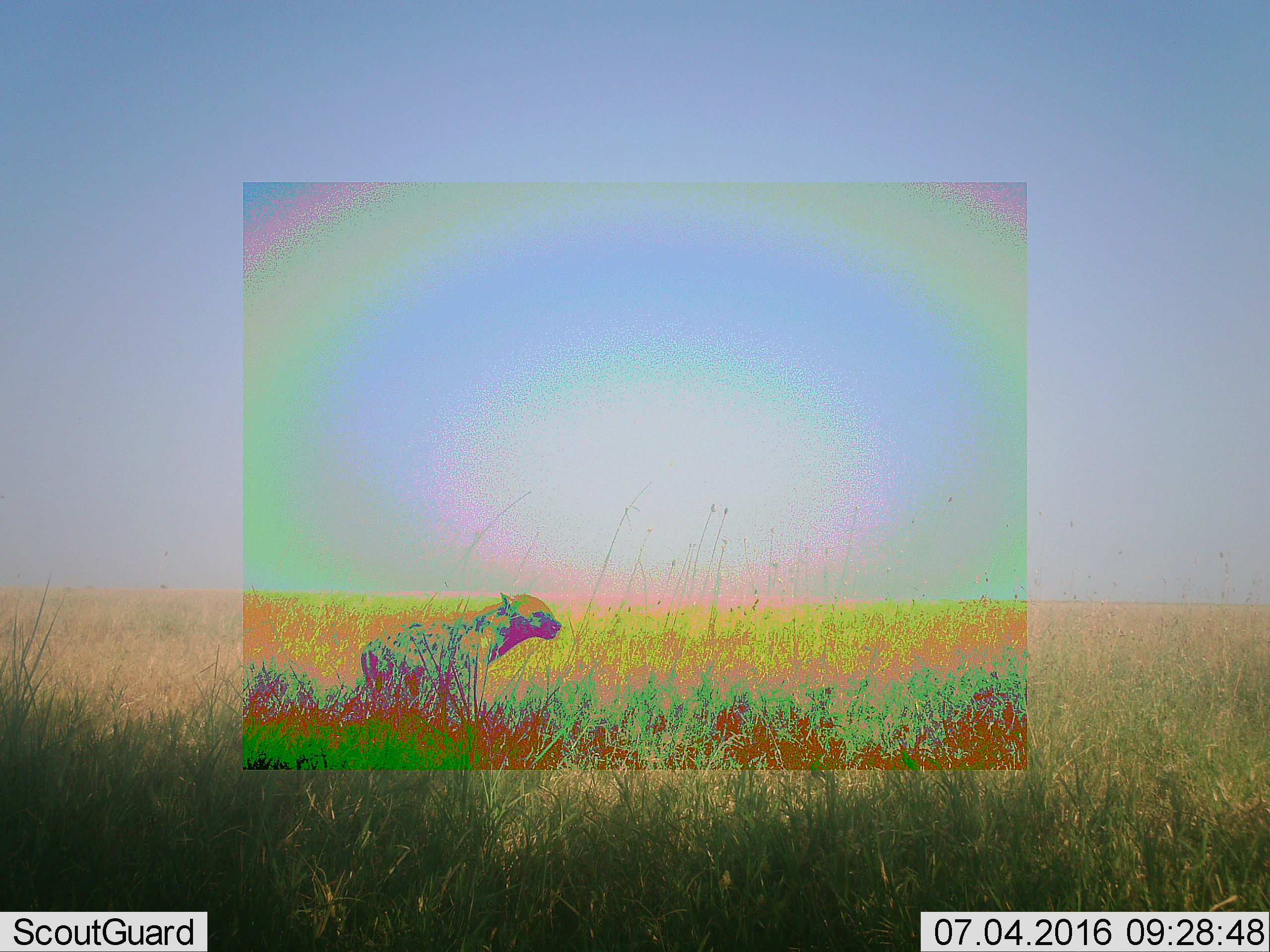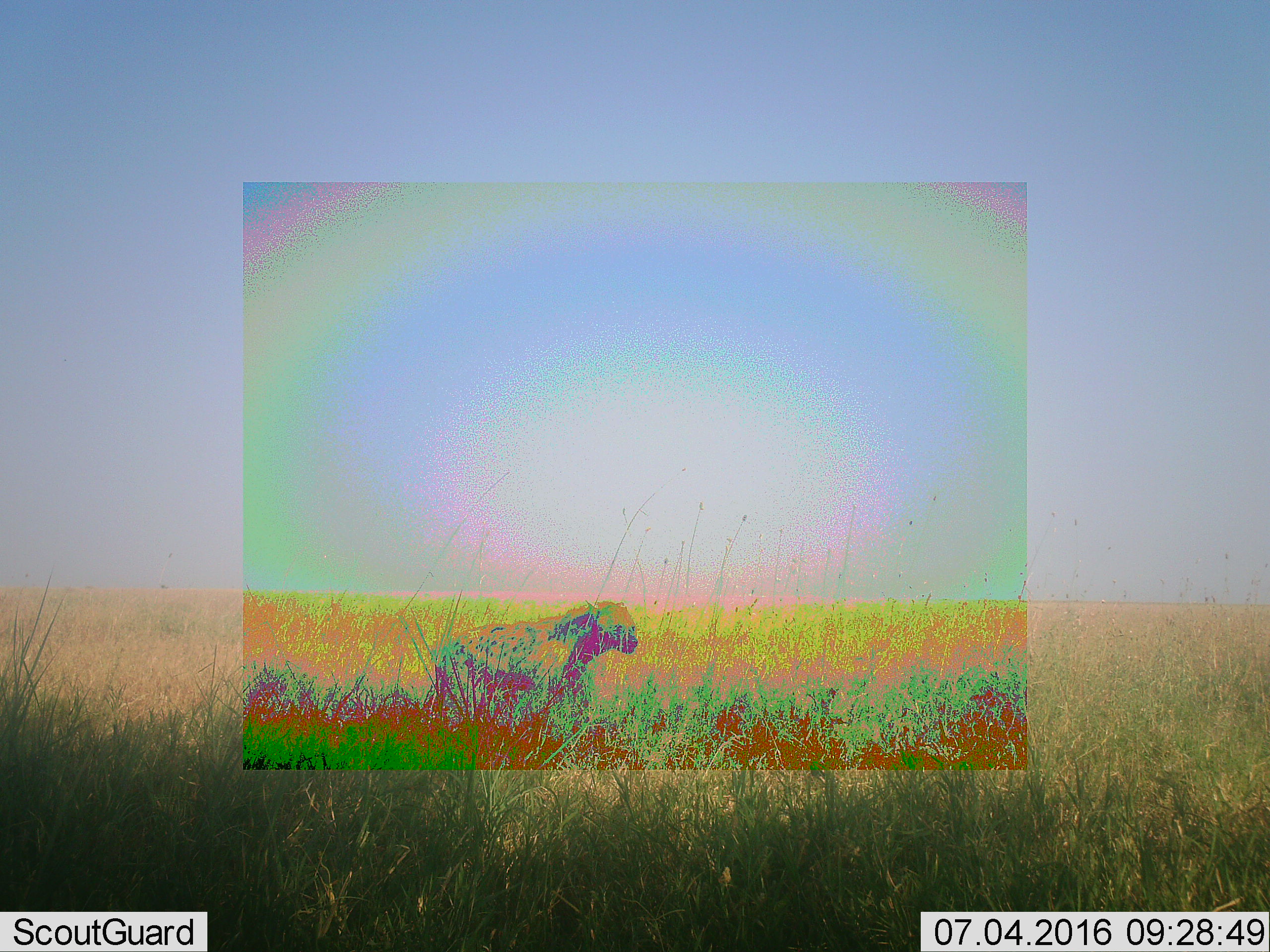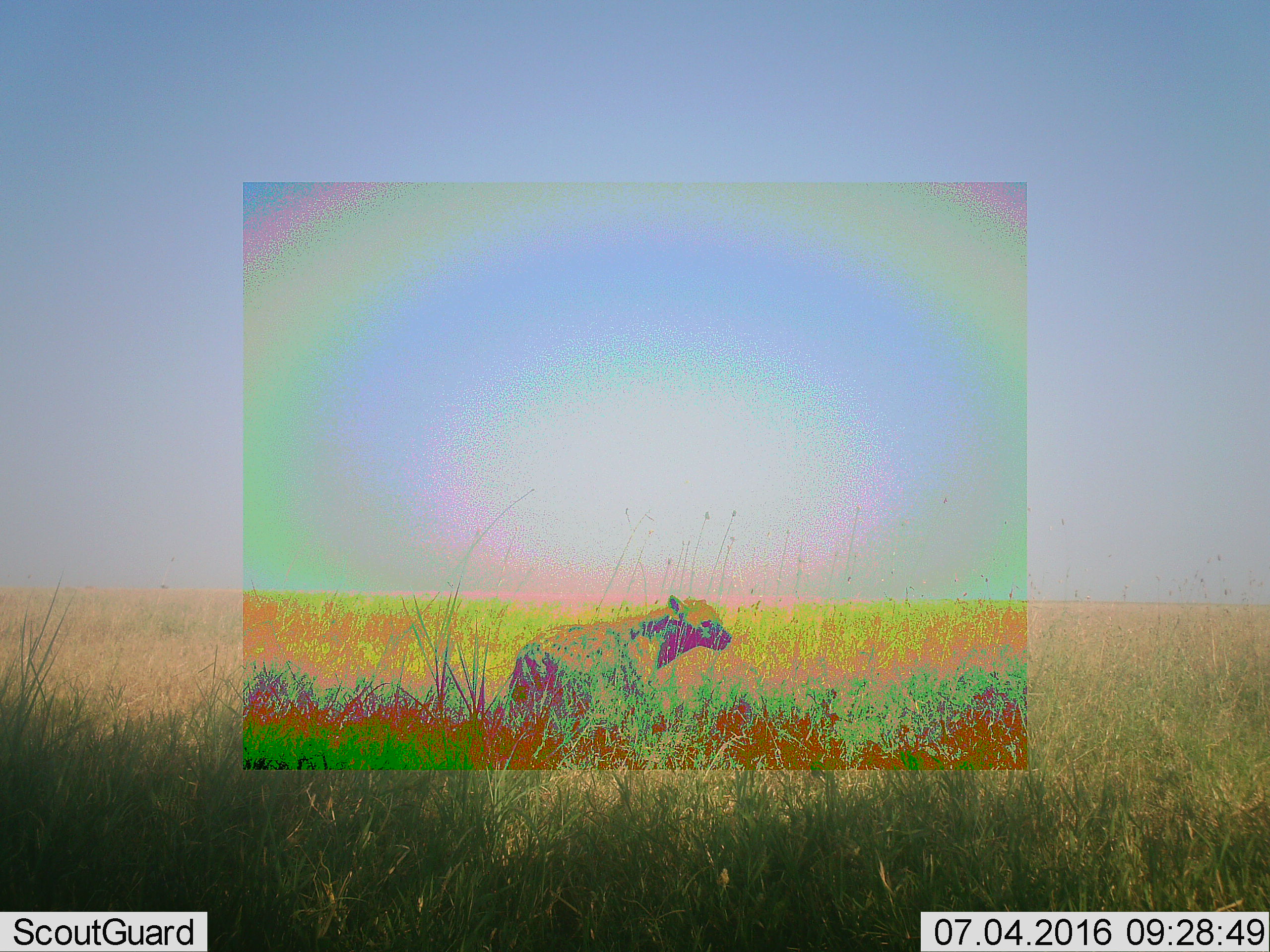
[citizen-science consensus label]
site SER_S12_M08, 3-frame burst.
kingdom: Animalia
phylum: Chordata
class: Mammalia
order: Carnivora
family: Hyaenidae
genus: Crocuta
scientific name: Crocuta crocuta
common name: spotted hyena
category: hyenaspotted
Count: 1.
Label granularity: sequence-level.